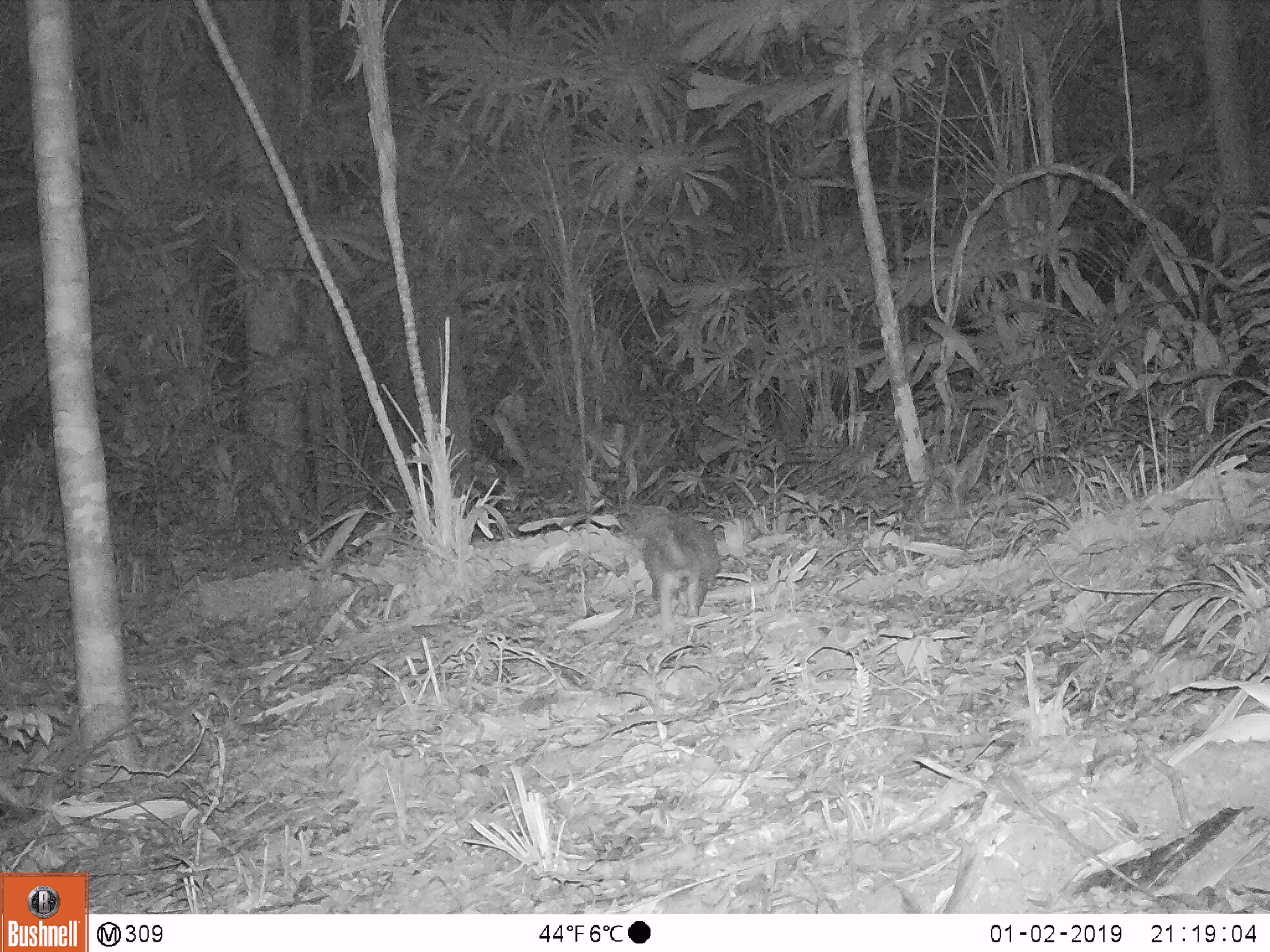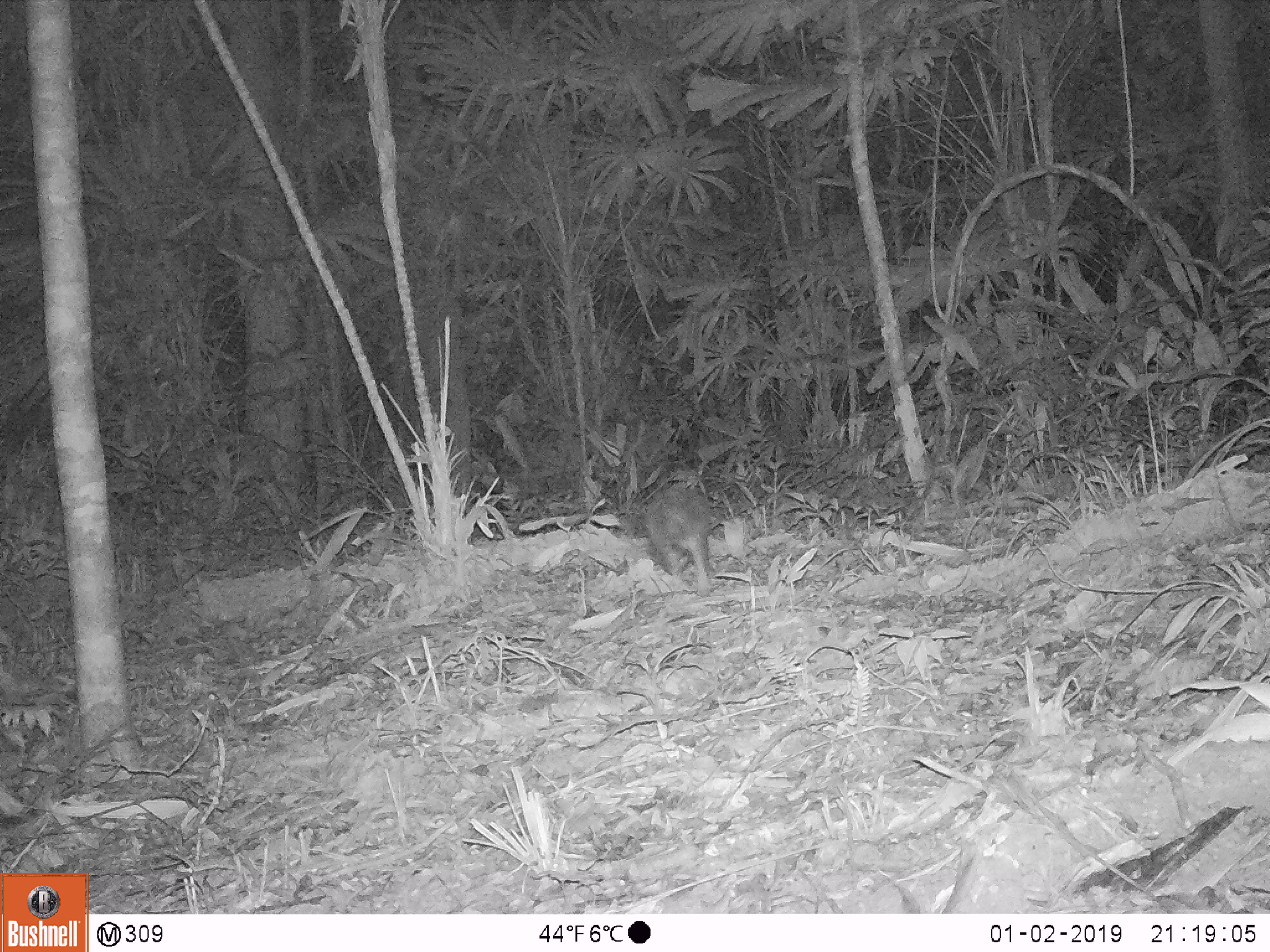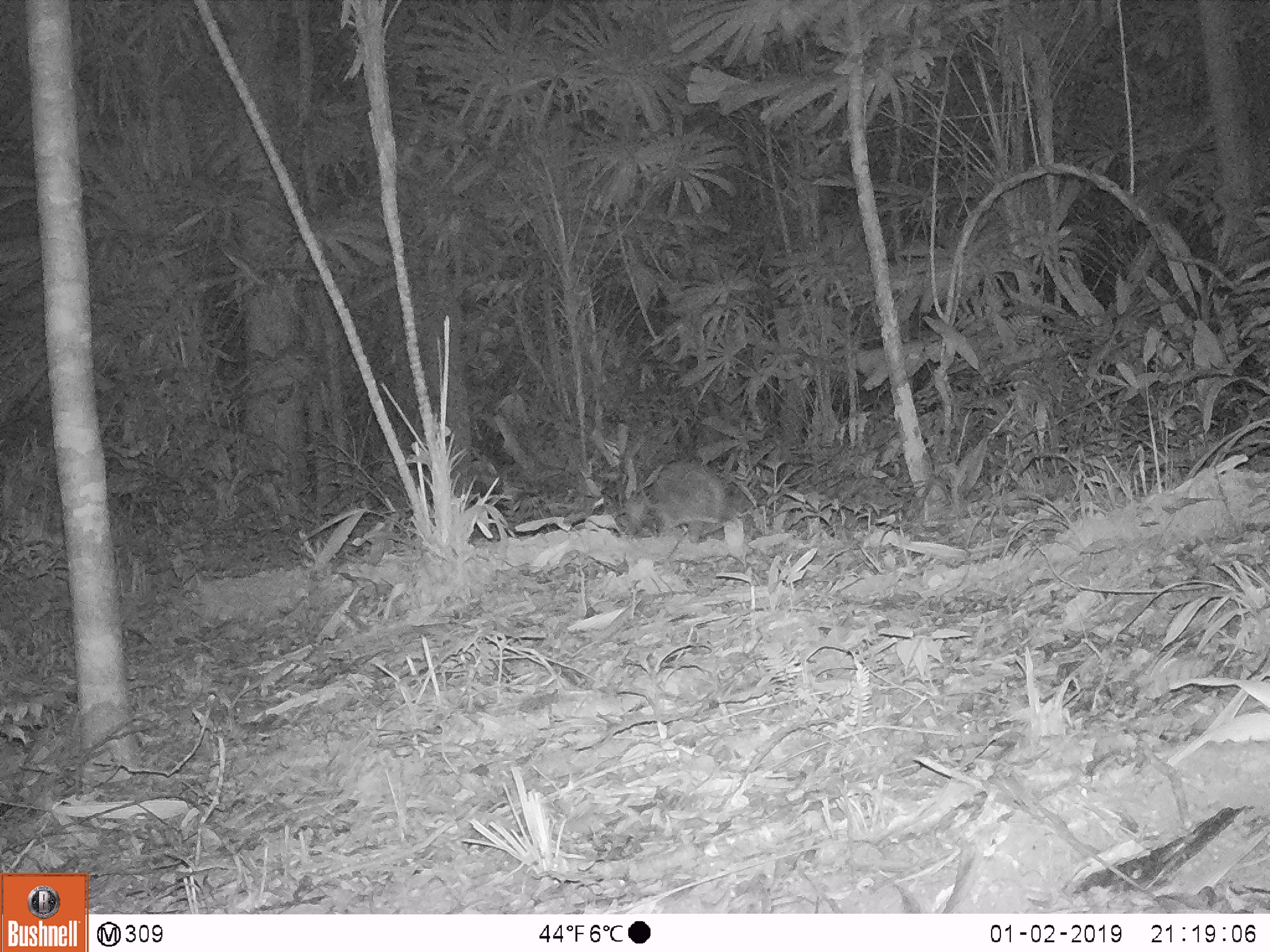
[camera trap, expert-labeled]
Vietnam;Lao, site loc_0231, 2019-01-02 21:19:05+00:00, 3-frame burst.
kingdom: Animalia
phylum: Chordata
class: Mammalia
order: Rodentia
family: Hystricidae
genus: Atherurus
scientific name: Atherurus macrourus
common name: asiatic brush-tailed porcupine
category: asiatic brush tailed porcupine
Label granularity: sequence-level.